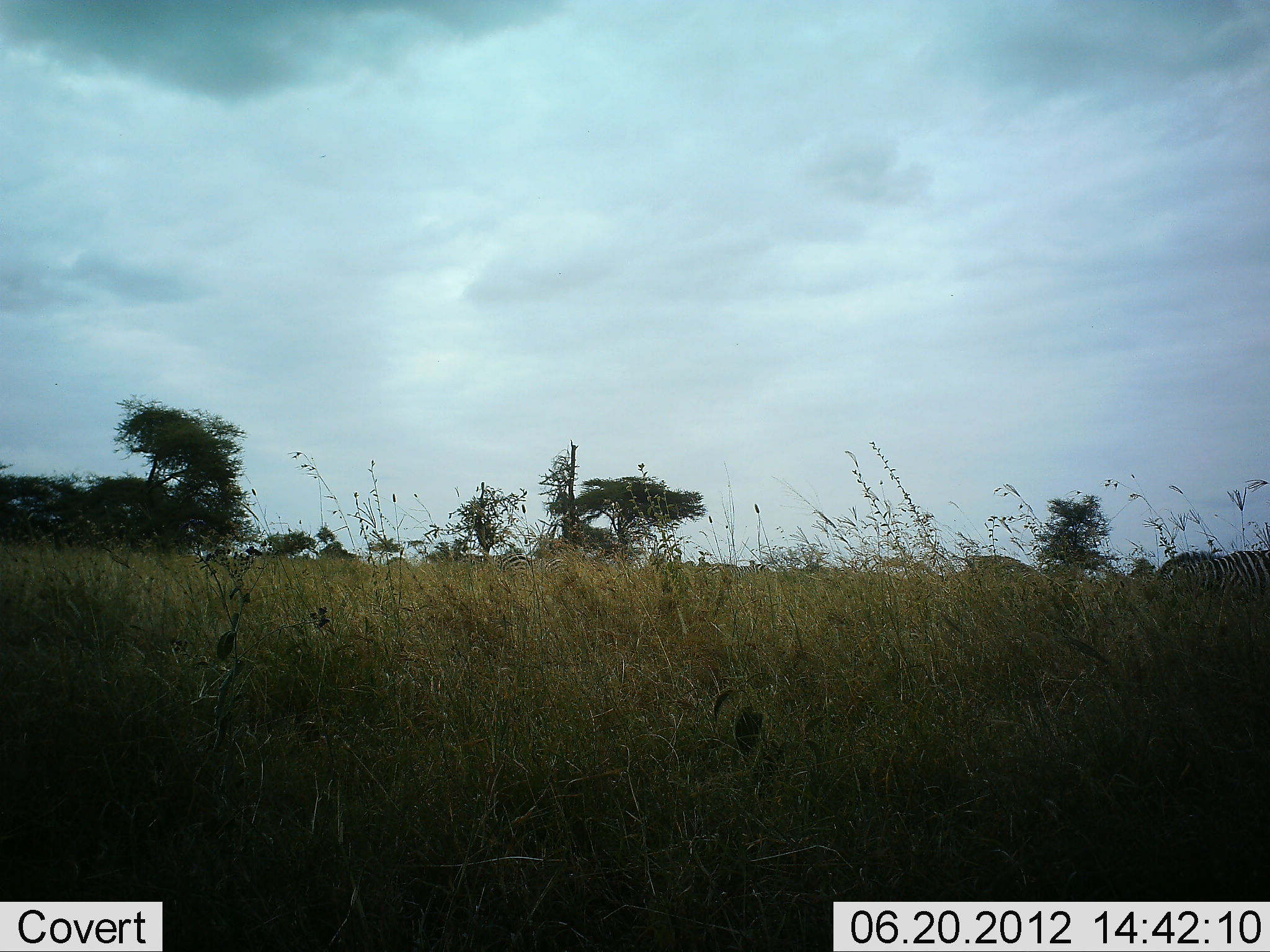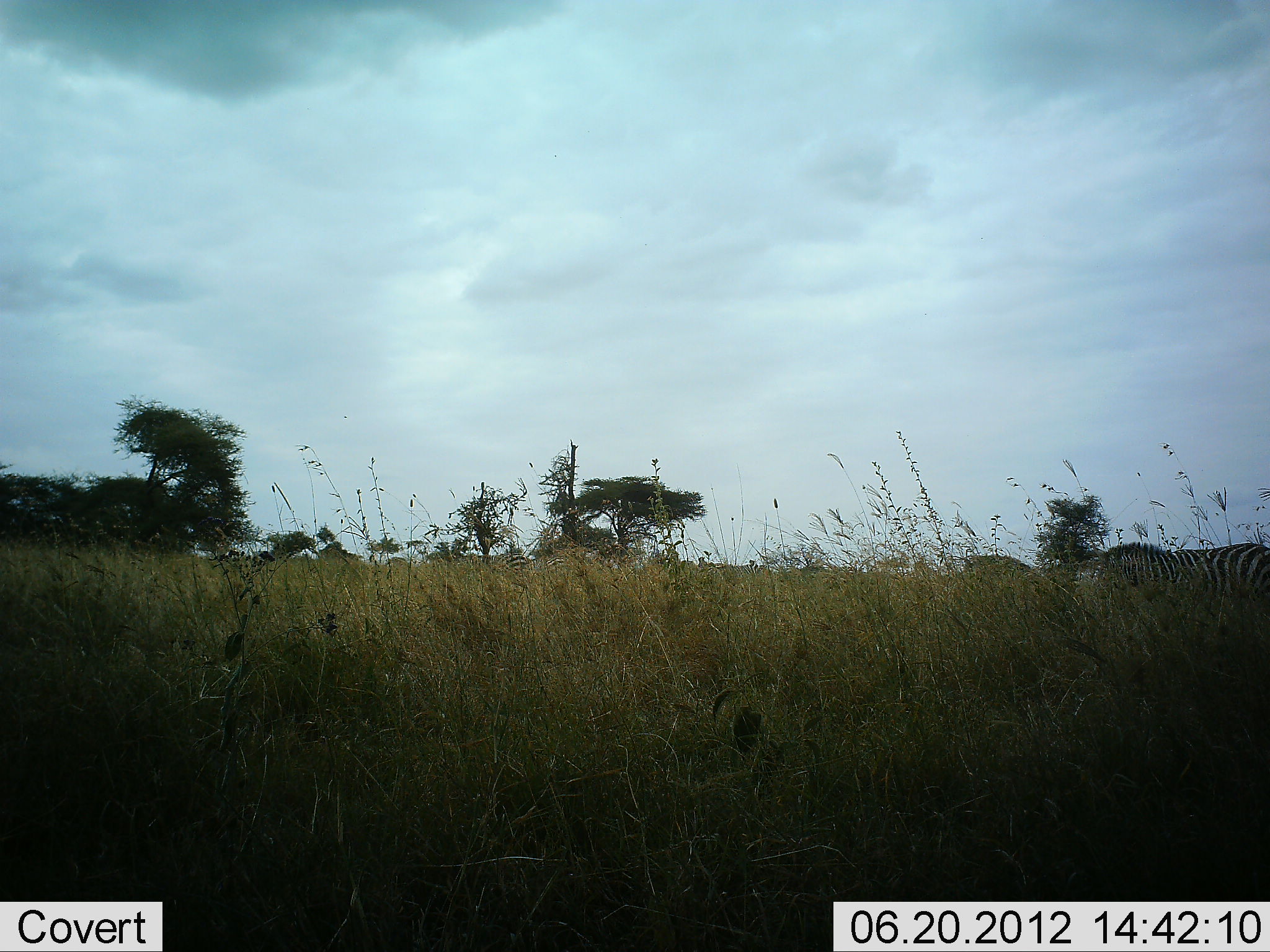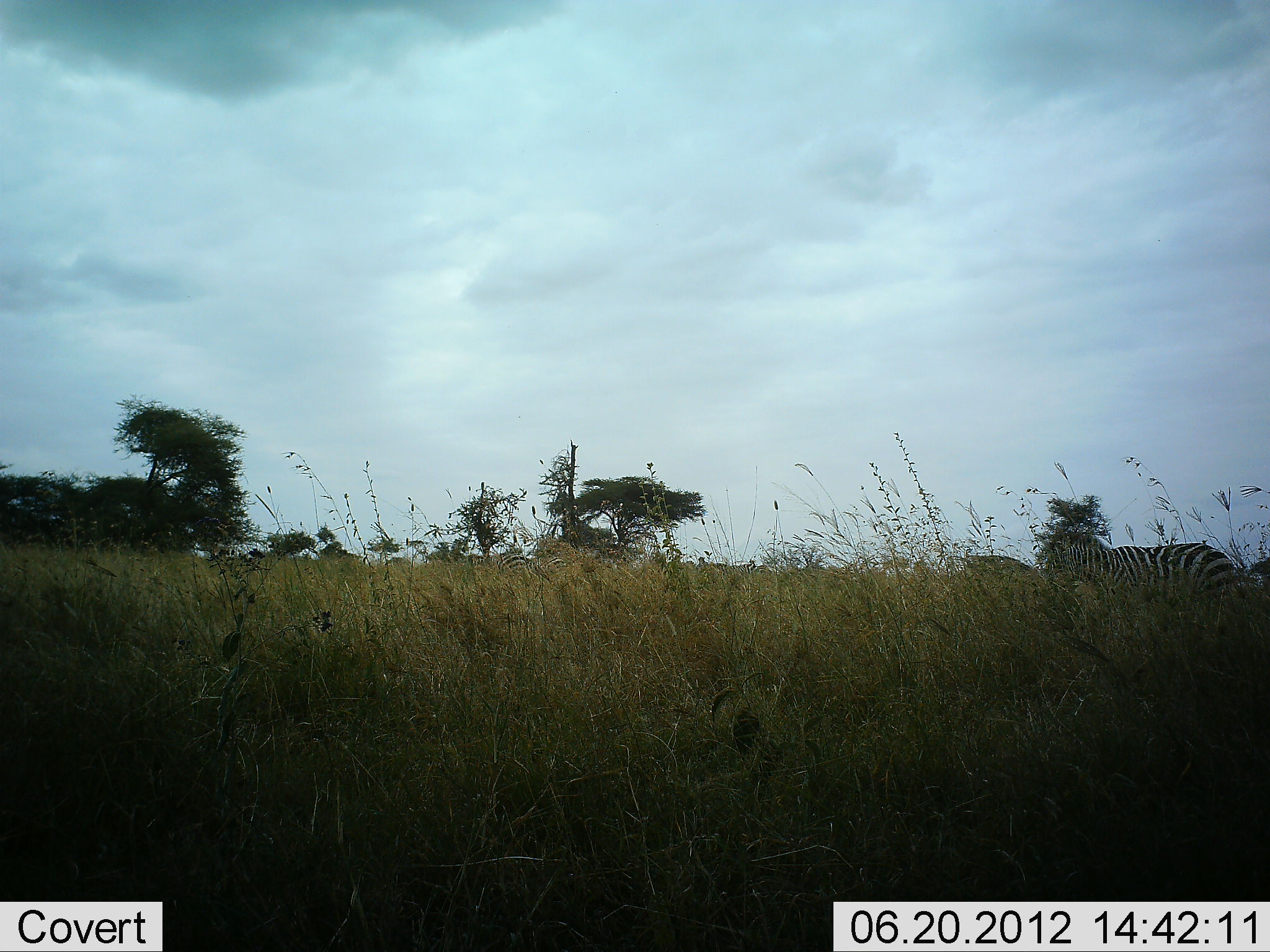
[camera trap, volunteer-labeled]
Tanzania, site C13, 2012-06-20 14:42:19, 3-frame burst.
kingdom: Animalia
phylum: Chordata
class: Mammalia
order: Perissodactyla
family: Equidae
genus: Equus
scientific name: Equus quagga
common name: plains zebra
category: zebra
Zebra (plains zebra) (Equus quagga), count 1. Behavior (volunteer vote fractions): standing 10%, resting 0%, moving 100%, interacting 0%. Young present (vote fraction): 0%. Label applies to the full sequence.